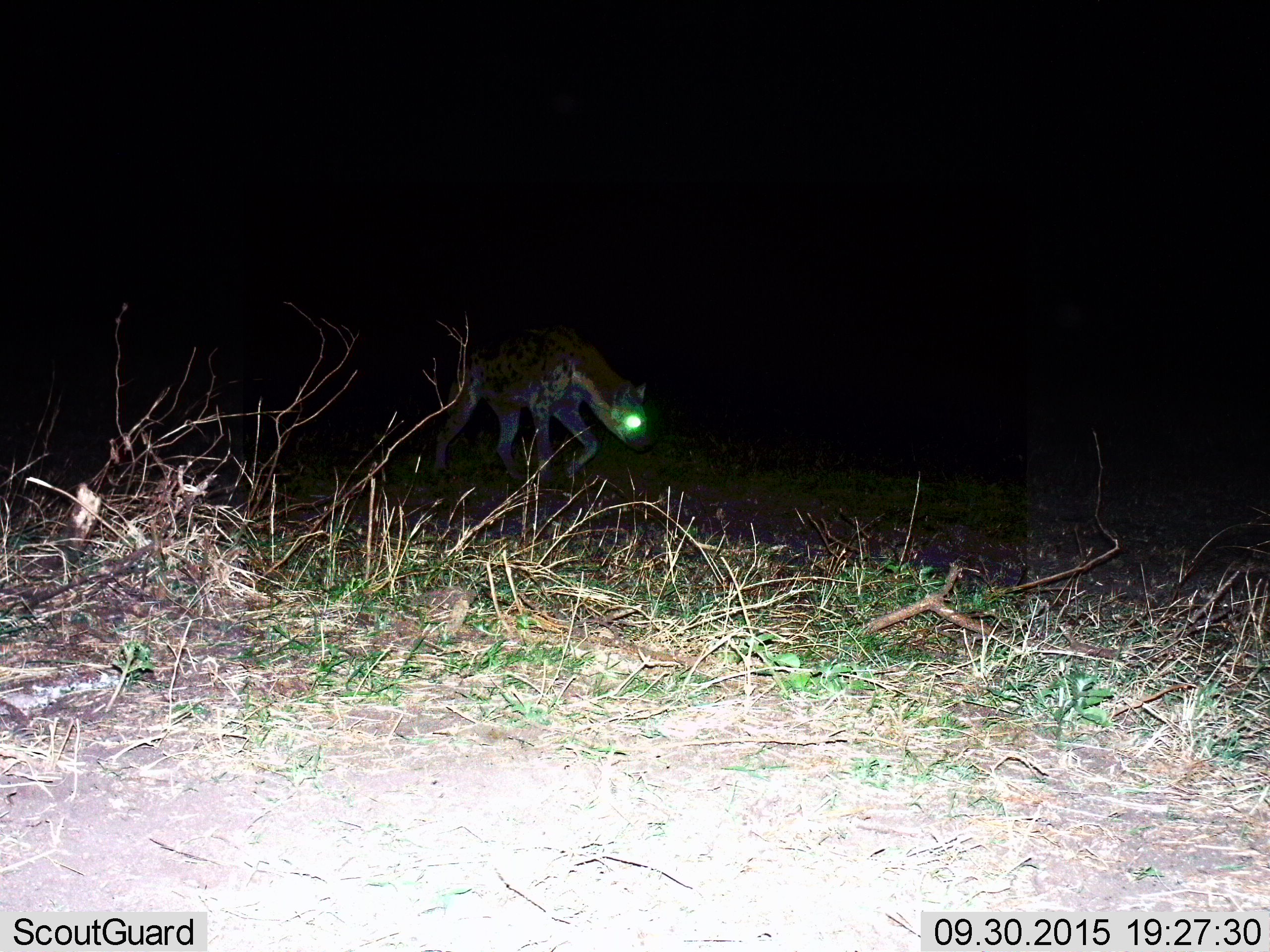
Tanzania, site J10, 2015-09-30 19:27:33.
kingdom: Animalia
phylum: Chordata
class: Mammalia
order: Carnivora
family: Hyaenidae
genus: Crocuta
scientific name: Crocuta crocuta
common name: spotted hyena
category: hyenaspotted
Hyenaspotted (spotted hyena) (Crocuta crocuta), count 1. Behavior (volunteer vote fractions): standing 29%, resting 0%, moving 86%, interacting 0%. Young present (vote fraction): 0%. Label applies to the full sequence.